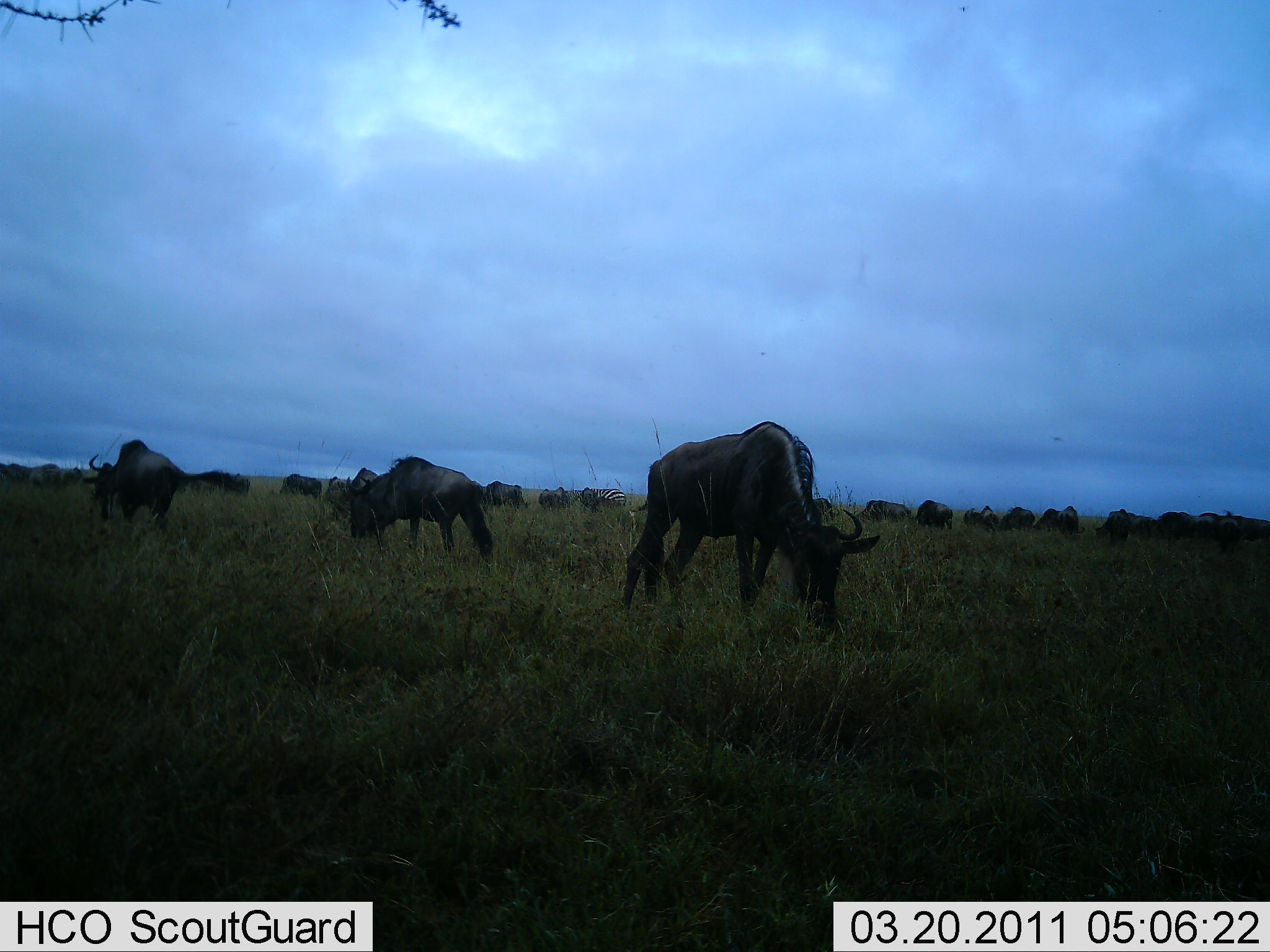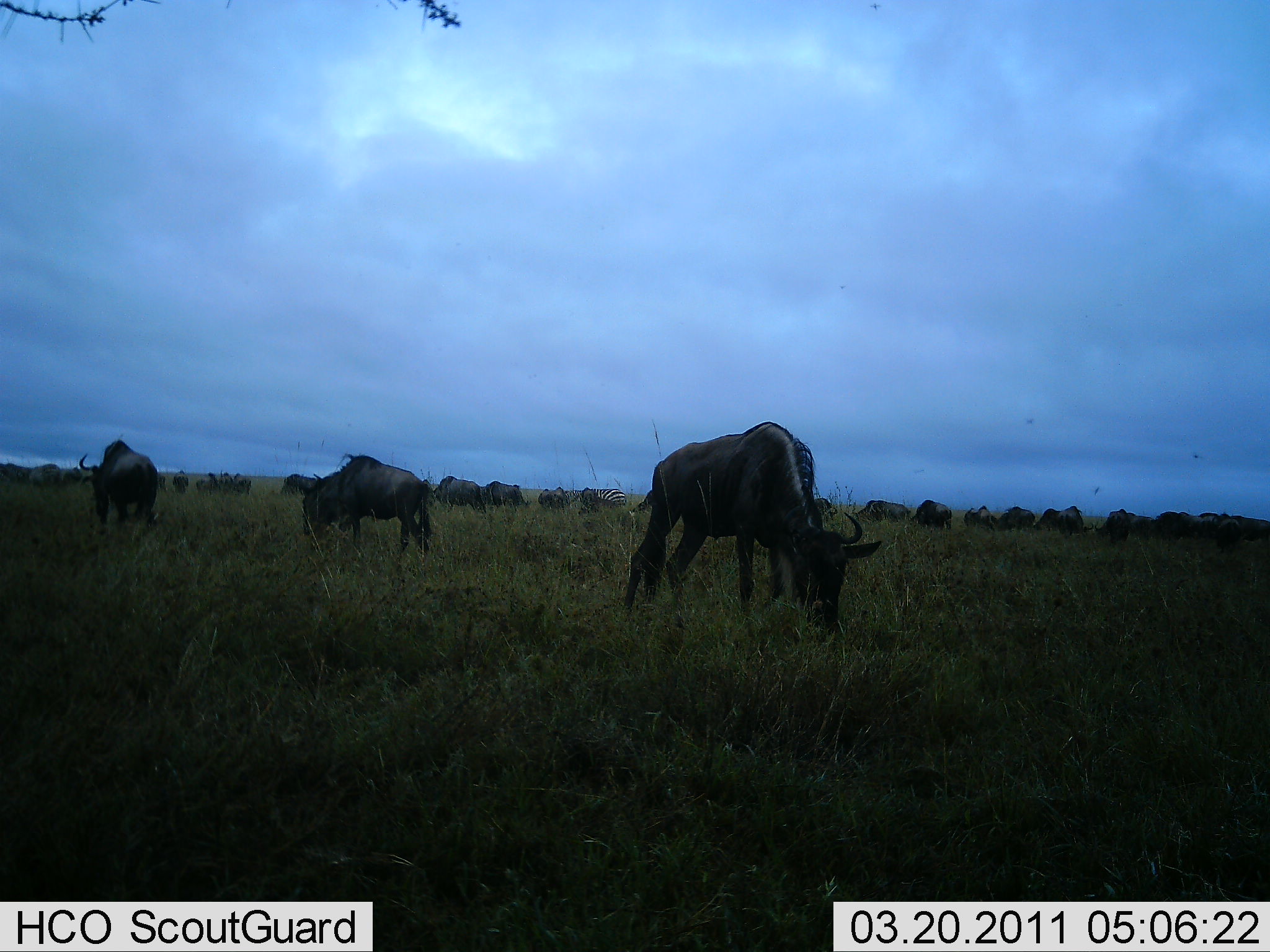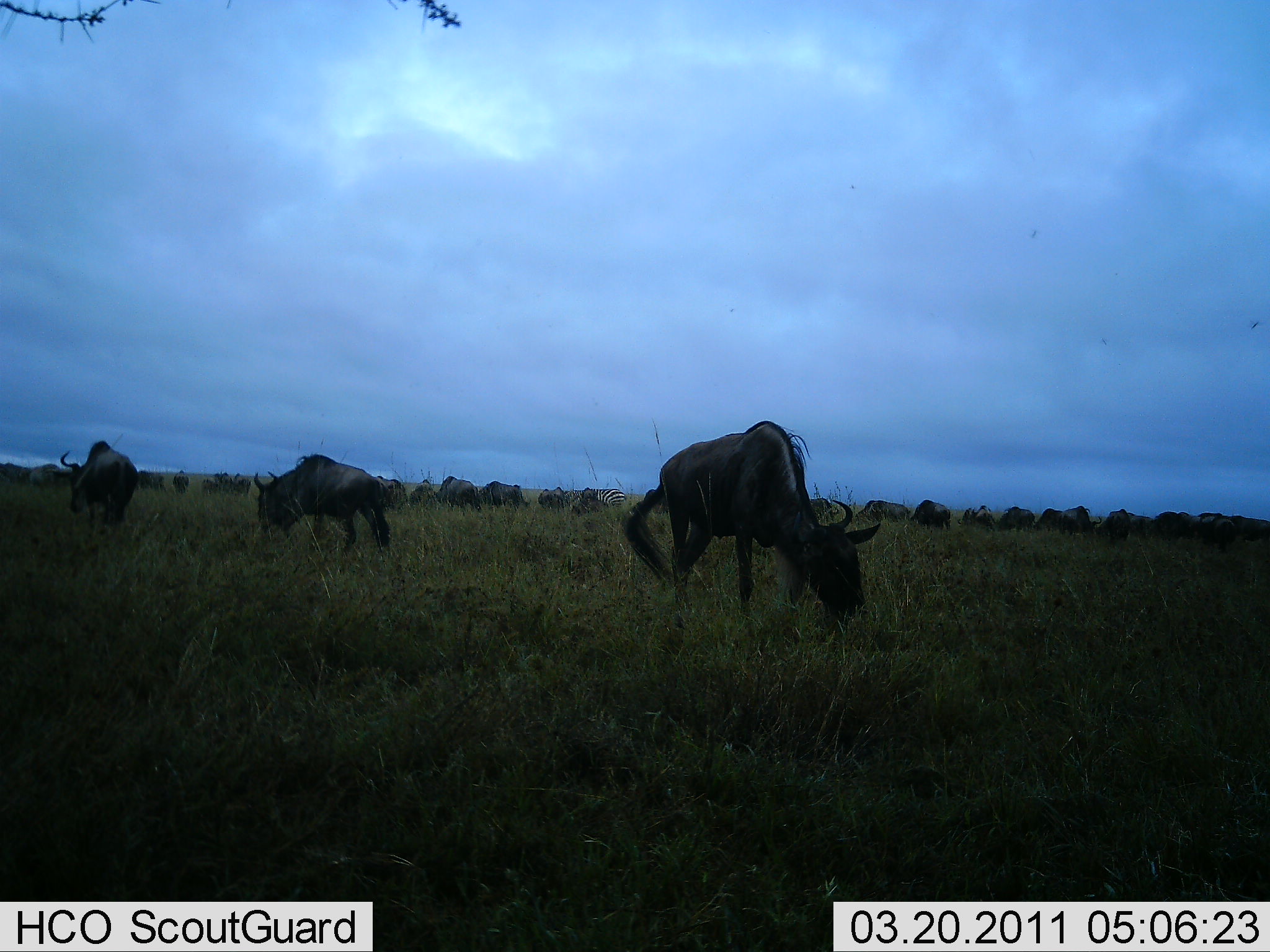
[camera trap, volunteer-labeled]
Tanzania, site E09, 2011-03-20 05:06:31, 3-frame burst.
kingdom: Animalia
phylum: Chordata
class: Mammalia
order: Artiodactyla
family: Bovidae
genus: Connochaetes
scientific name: Connochaetes taurinus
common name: blue wildebeest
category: wildebeest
Wildebeest (blue wildebeest) (Connochaetes taurinus), count 11-50. Behavior (volunteer vote fractions): standing 43%, resting 0%, moving 29%, interacting 0%. Young present (vote fraction): 0%. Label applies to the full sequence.